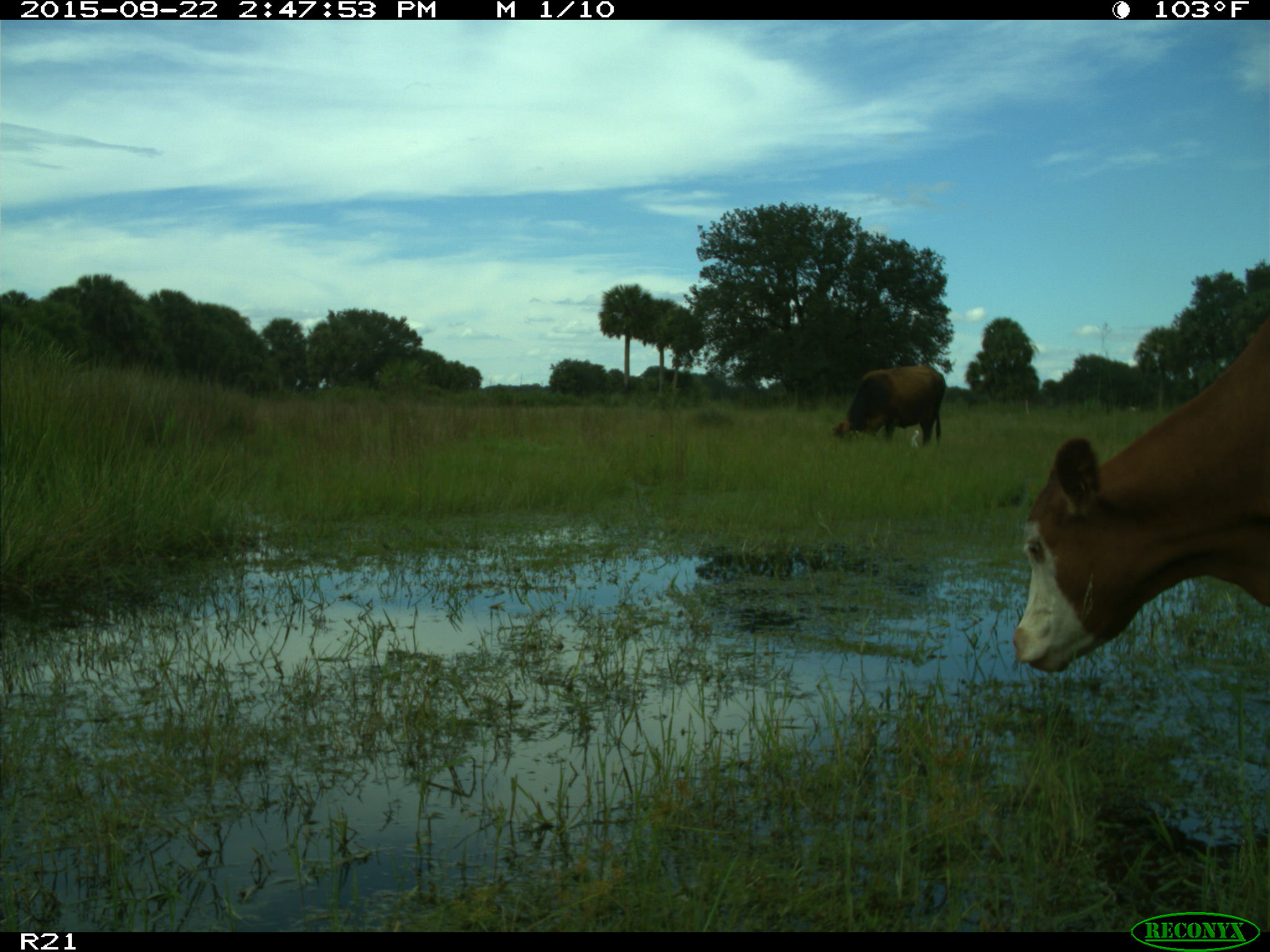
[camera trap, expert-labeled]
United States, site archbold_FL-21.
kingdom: Animalia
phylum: Chordata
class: Mammalia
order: Artiodactyla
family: Bovidae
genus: Bos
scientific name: Bos taurus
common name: domestic cow